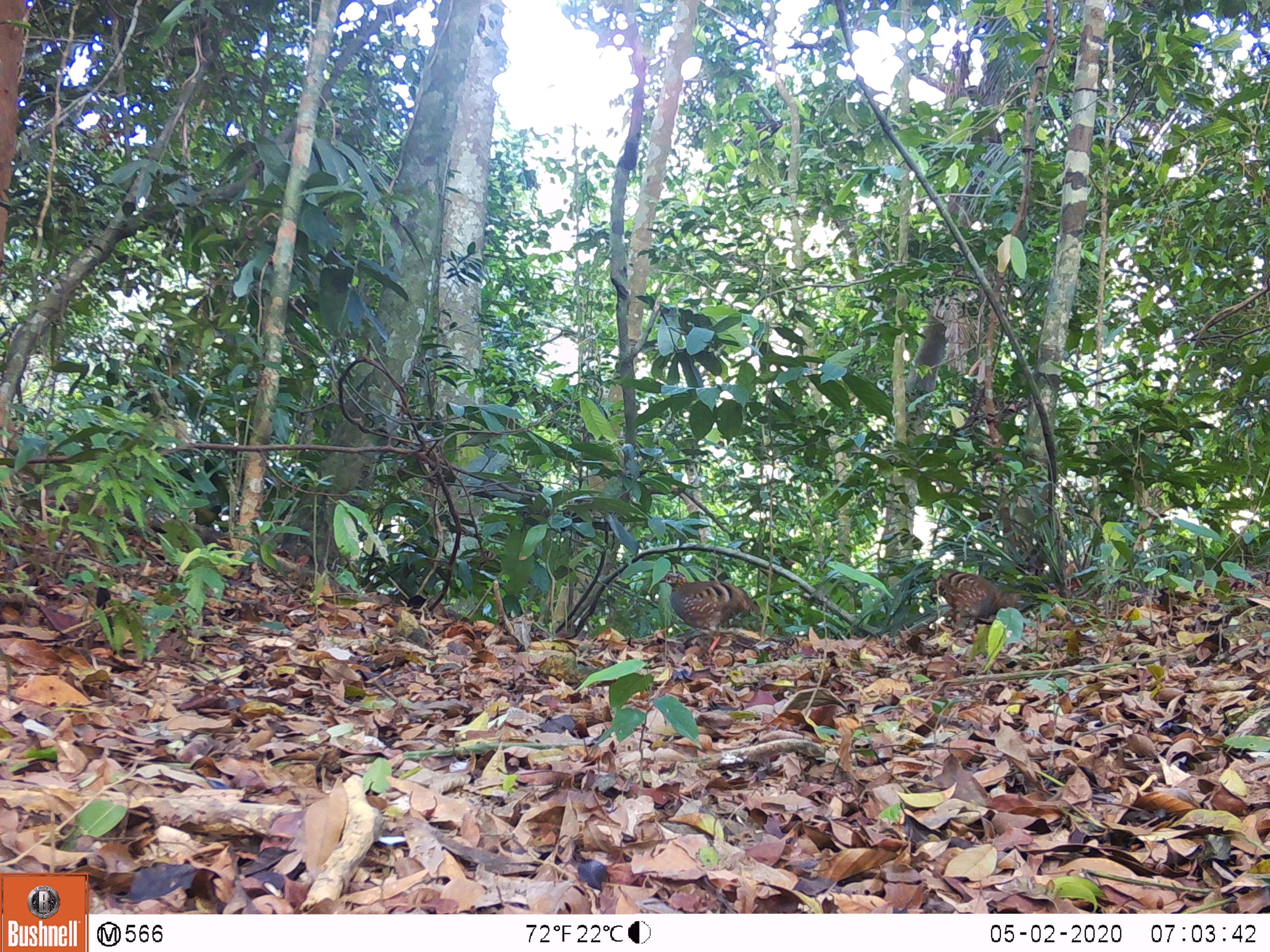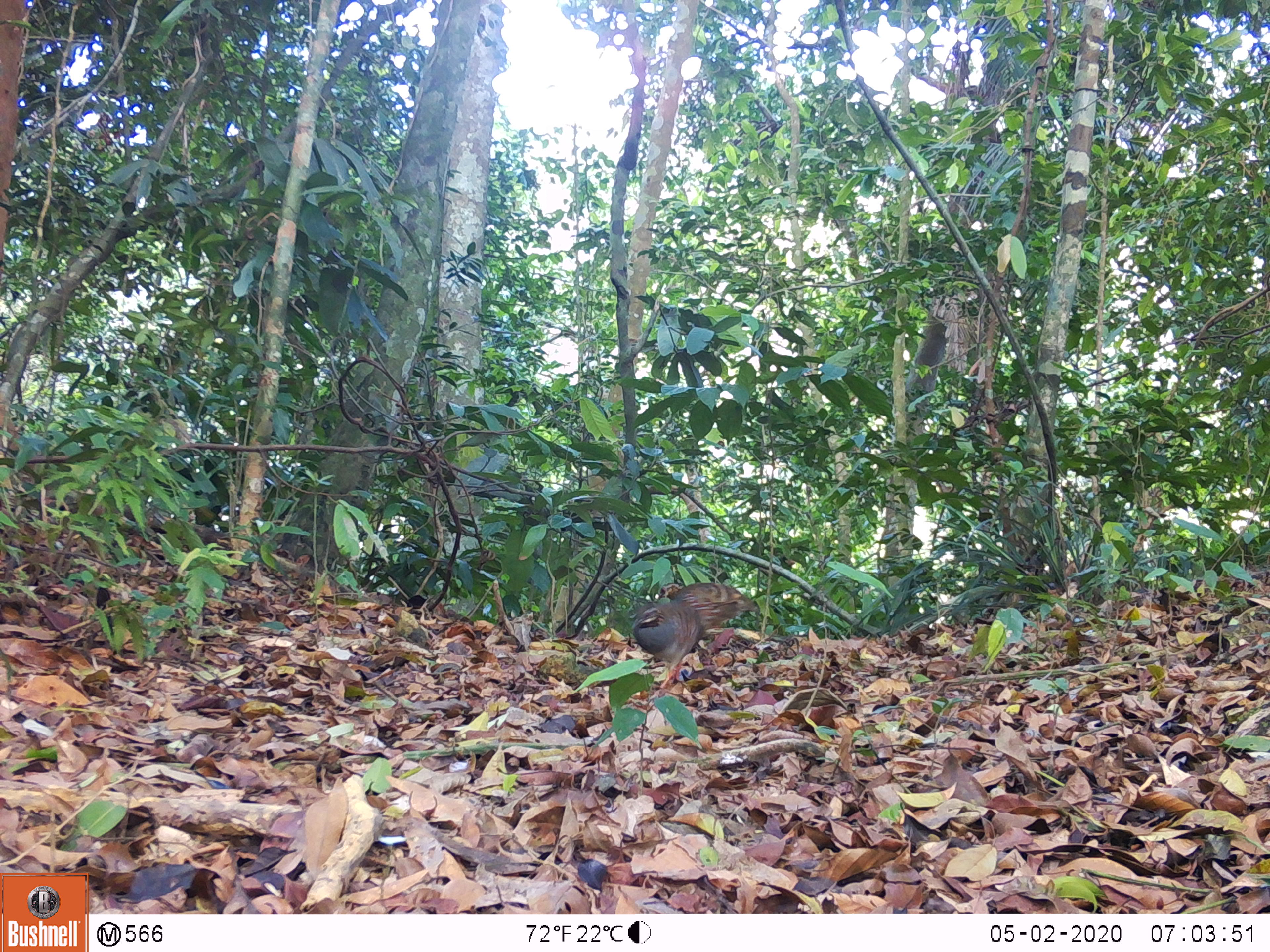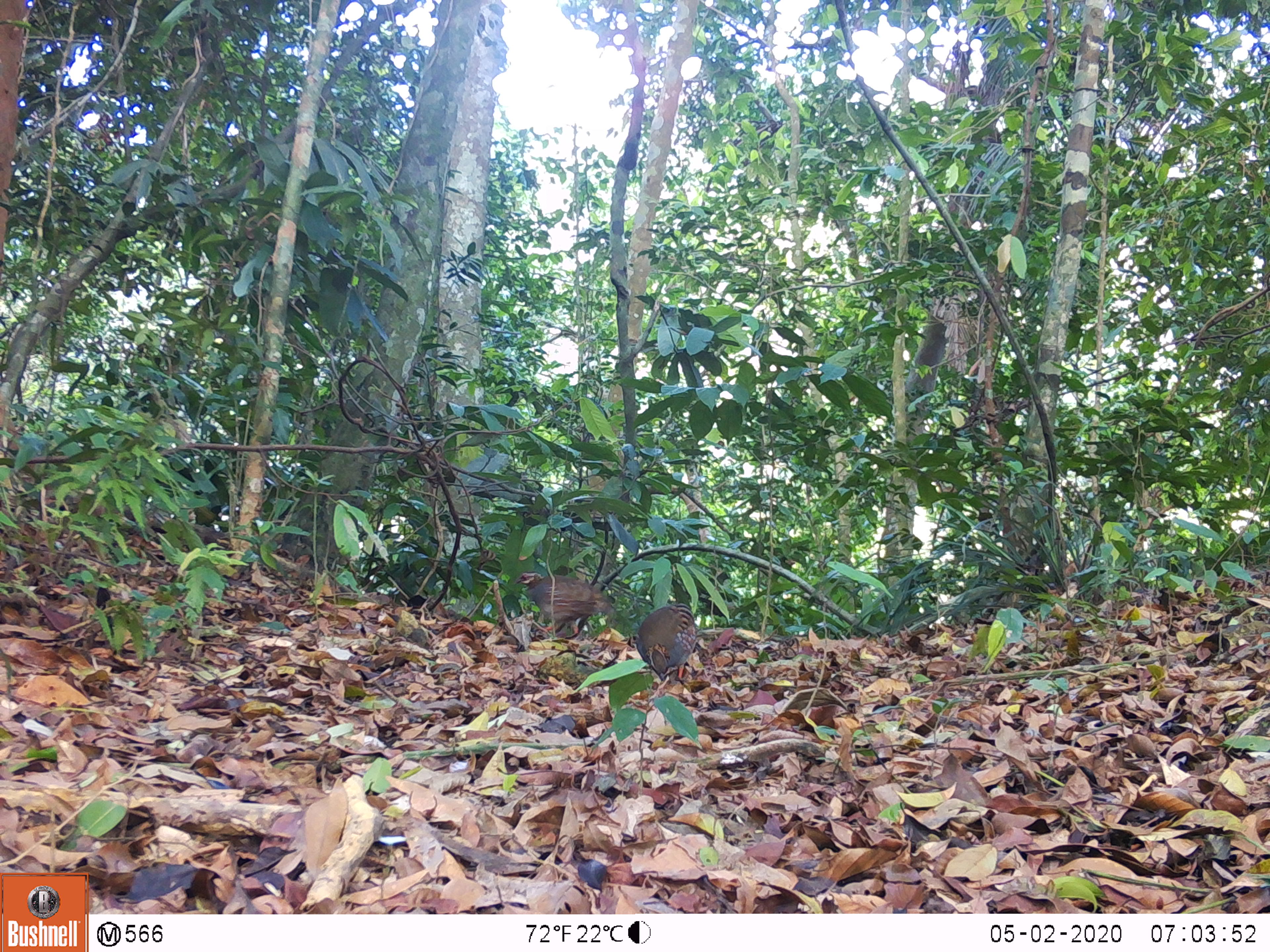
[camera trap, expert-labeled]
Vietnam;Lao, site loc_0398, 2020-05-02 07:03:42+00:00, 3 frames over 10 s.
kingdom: Animalia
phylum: Chordata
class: Aves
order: Galliformes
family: Phasianidae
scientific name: Phasianidae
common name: partridge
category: unidentified partridge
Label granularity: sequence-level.